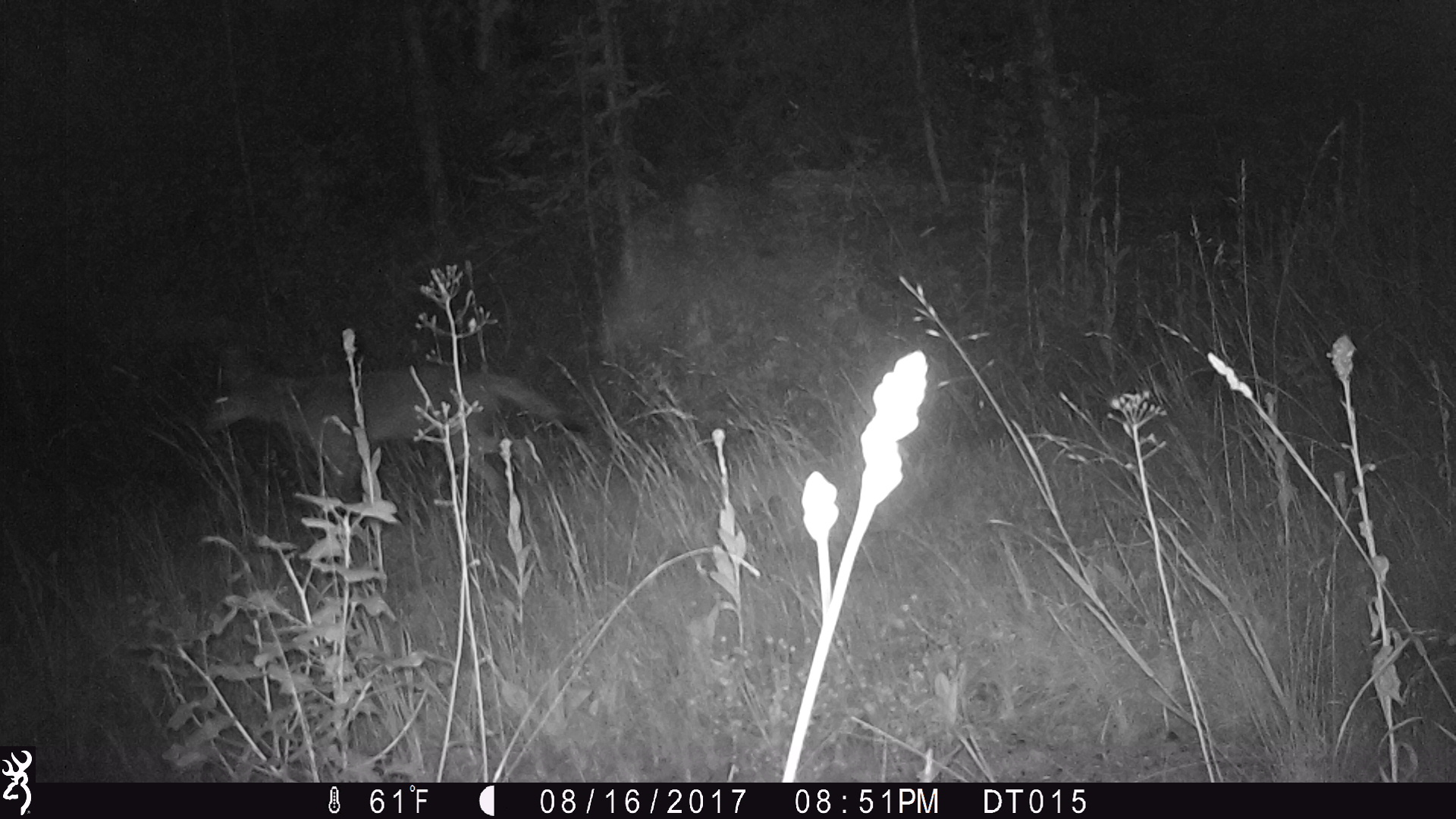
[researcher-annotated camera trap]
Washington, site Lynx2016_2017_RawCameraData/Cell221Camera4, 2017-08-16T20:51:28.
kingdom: Animalia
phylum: Chordata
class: Mammalia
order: Carnivora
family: Canidae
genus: Canis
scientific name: Canis latrans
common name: coyote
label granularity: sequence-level